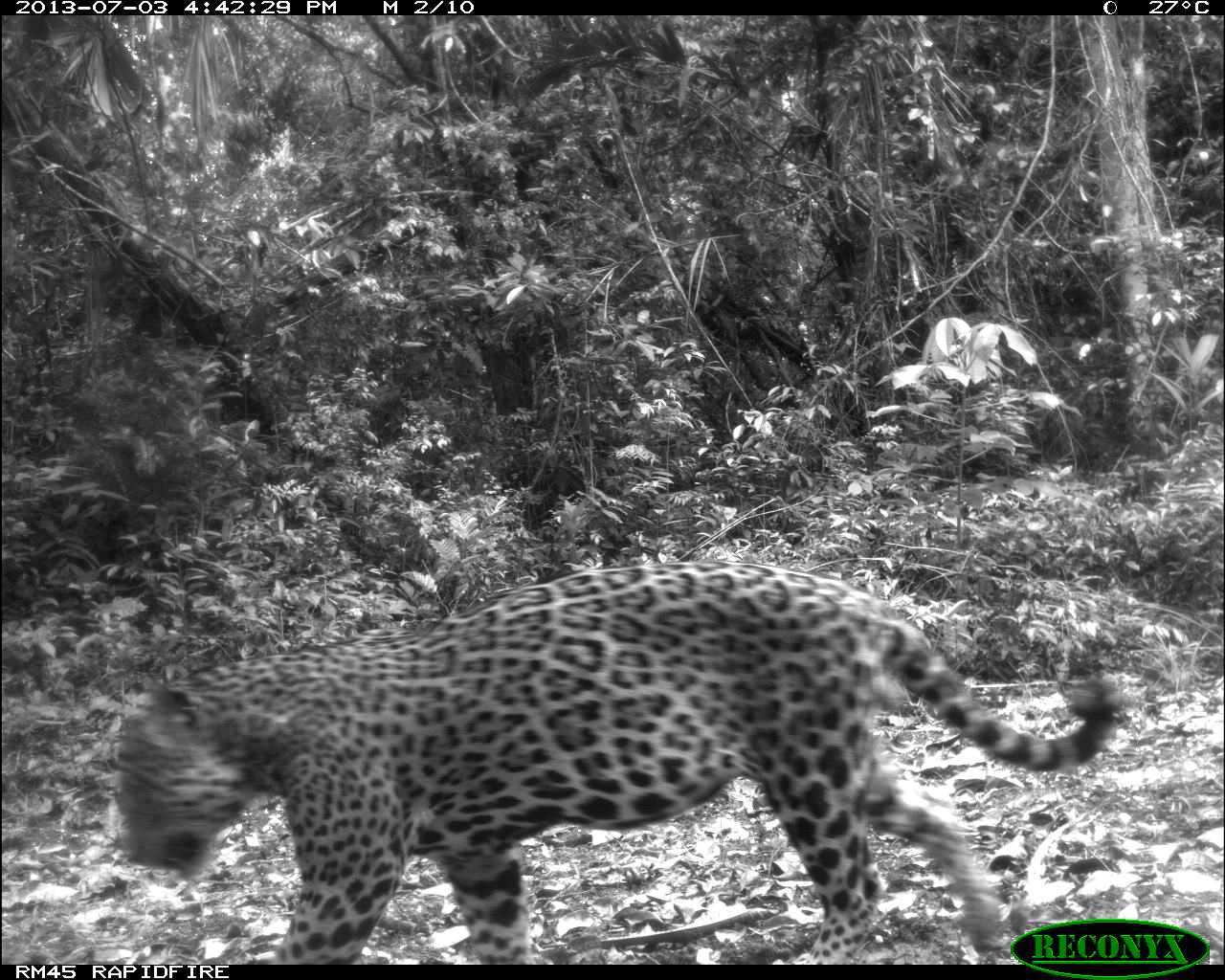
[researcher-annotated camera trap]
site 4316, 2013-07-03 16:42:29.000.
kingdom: Animalia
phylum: Chordata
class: Mammalia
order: Carnivora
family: Felidae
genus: Panthera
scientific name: Panthera onca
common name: jaguar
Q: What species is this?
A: Panthera onca (jaguar).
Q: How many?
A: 1.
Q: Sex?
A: Male.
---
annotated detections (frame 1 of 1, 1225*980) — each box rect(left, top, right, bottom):
panthera onca: rect(106, 558, 1121, 962)